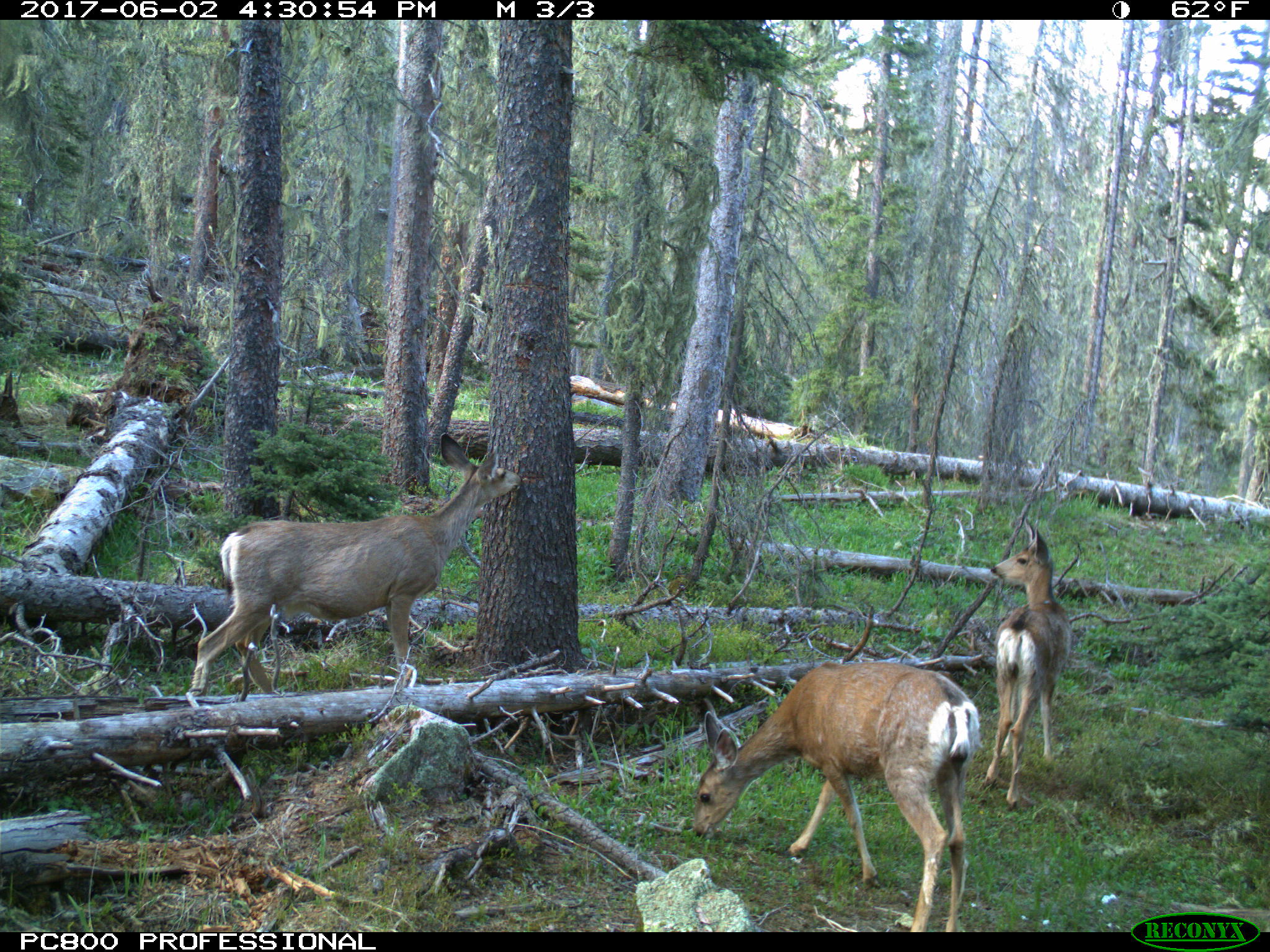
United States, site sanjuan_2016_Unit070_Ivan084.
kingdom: Animalia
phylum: Chordata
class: Mammalia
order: Artiodactyla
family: Cervidae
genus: Odocoileus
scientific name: Odocoileus hemionus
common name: mule deer